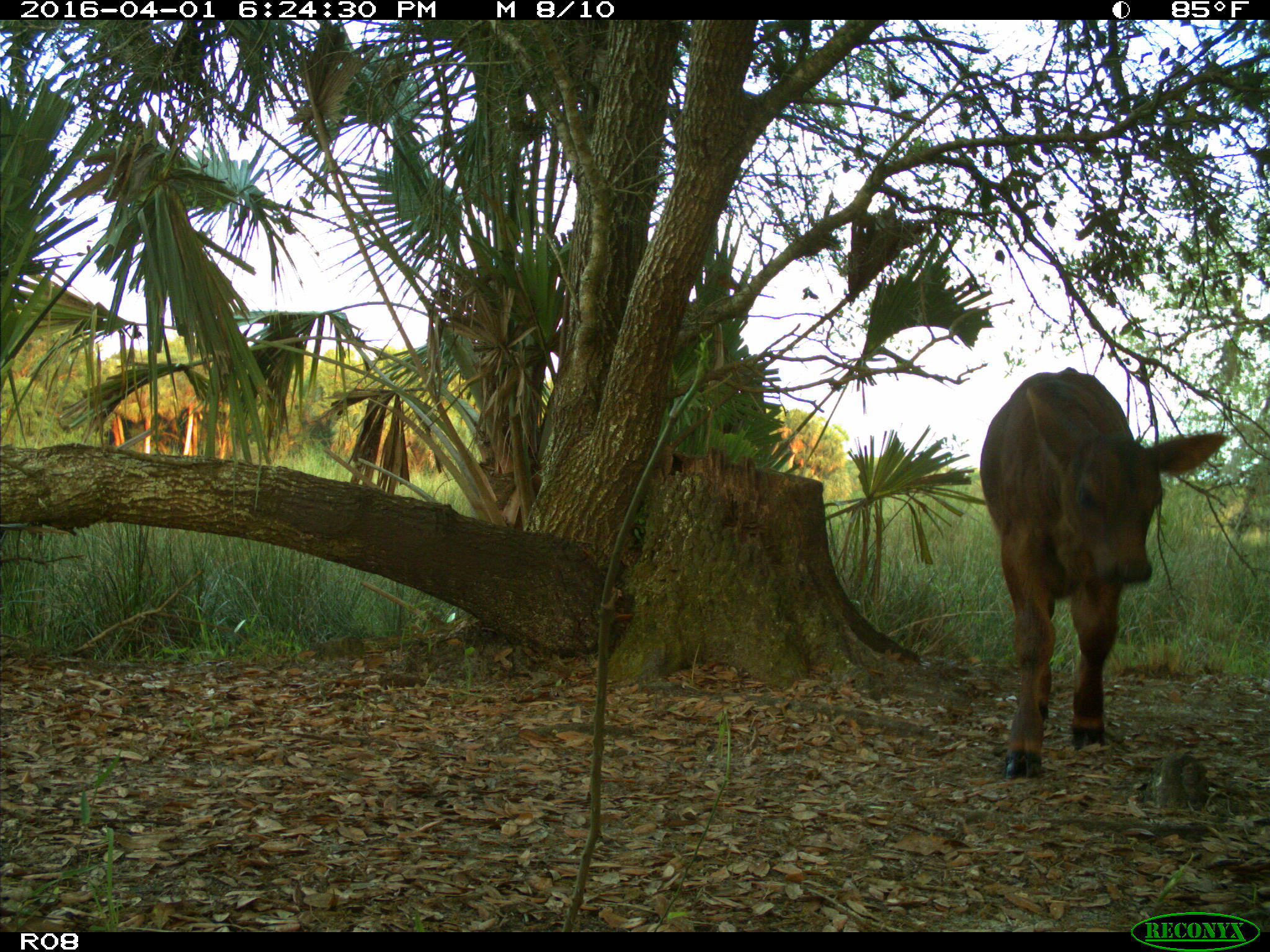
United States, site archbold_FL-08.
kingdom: Animalia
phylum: Chordata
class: Mammalia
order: Artiodactyla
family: Bovidae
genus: Bos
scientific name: Bos taurus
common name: domestic cow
Bos taurus (domestic cow).